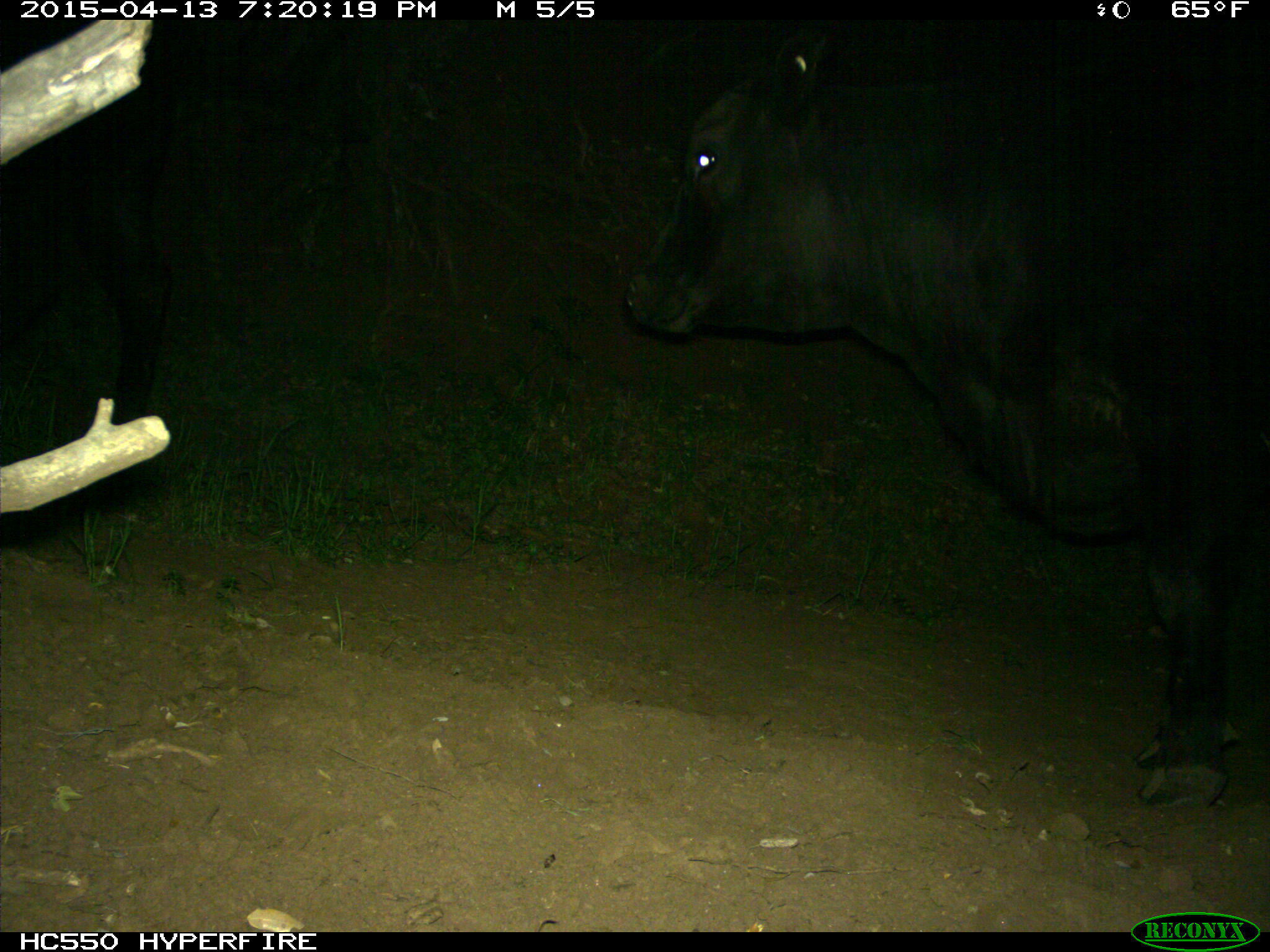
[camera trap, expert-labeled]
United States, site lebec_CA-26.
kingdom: Animalia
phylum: Chordata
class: Mammalia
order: Artiodactyla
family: Bovidae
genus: Bos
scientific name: Bos taurus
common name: domestic cow